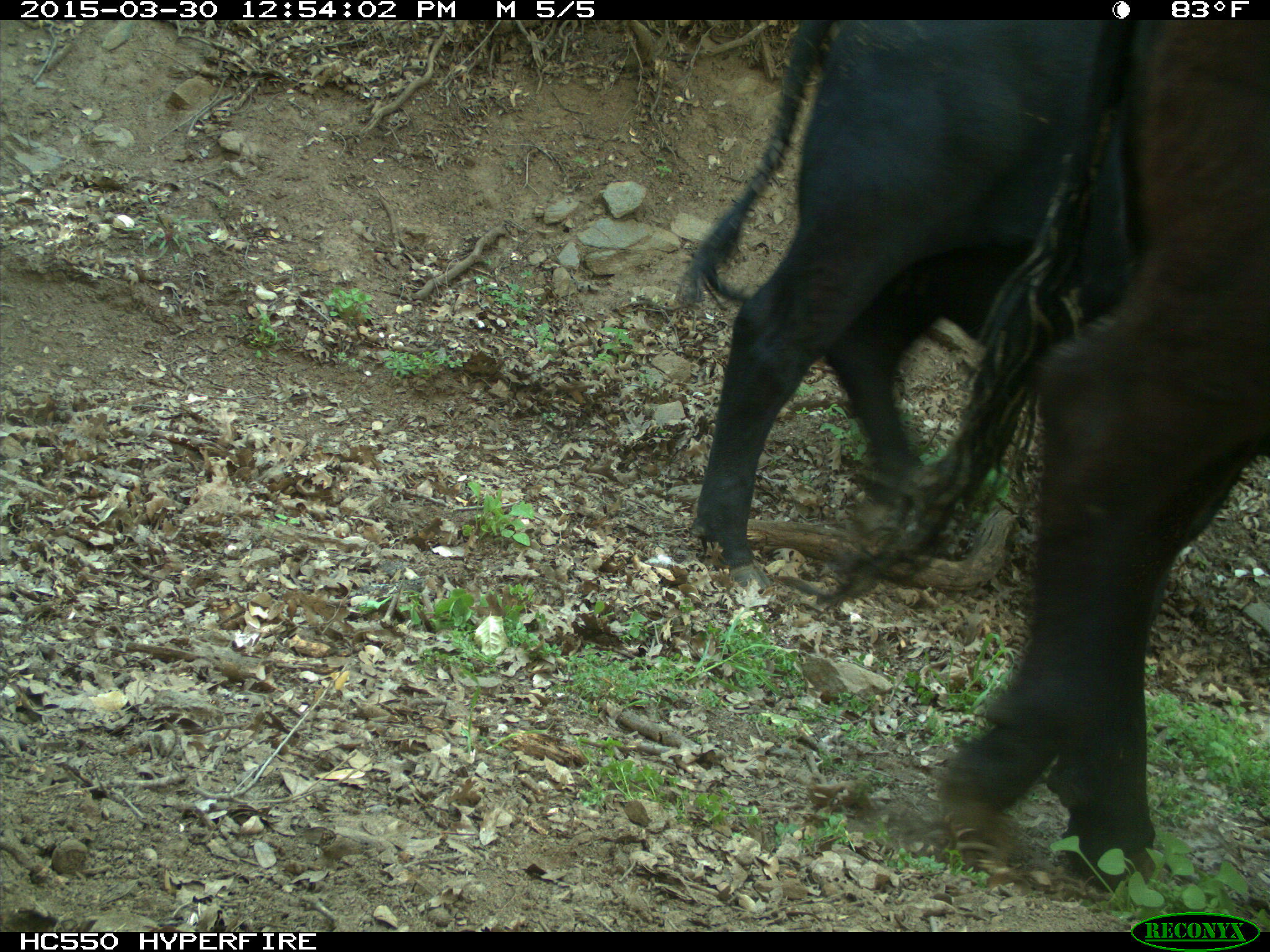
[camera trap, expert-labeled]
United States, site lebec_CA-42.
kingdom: Animalia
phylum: Chordata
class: Mammalia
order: Artiodactyla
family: Bovidae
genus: Bos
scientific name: Bos taurus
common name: domestic cow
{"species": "Bos taurus (domestic cow)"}